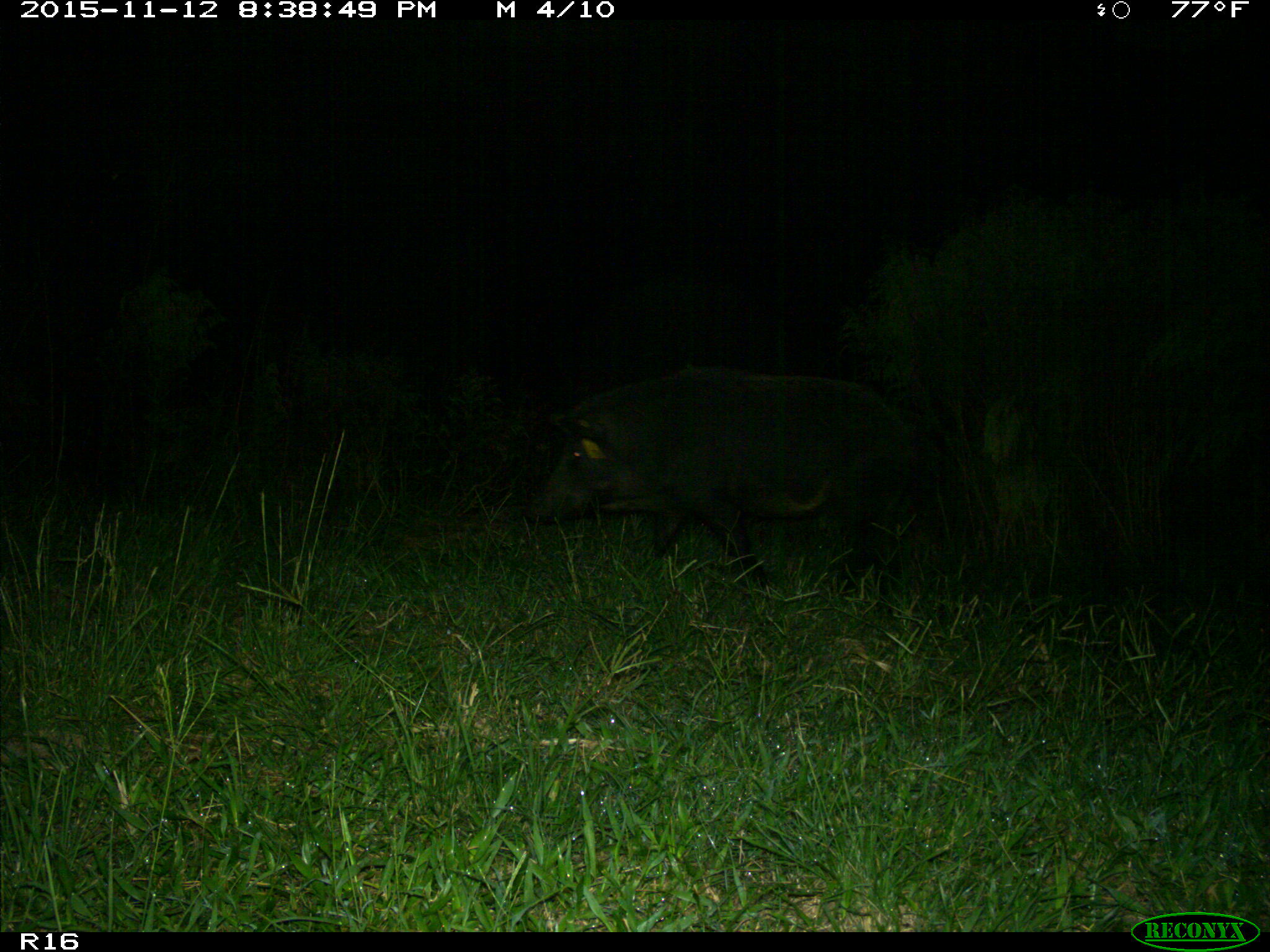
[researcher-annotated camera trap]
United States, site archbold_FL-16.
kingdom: Animalia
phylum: Chordata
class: Mammalia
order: Artiodactyla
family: Suidae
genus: Sus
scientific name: Sus scrofa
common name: wild boar